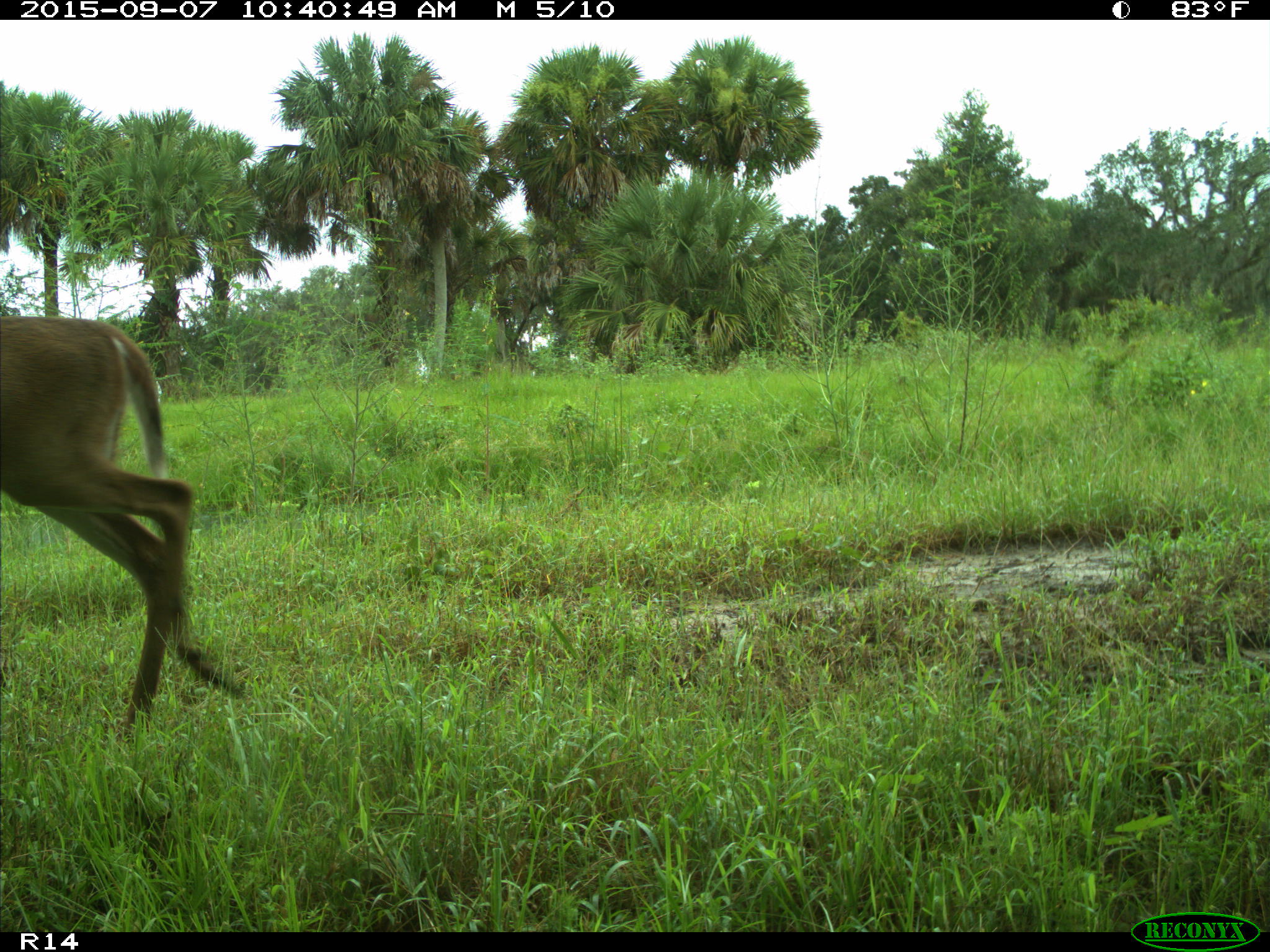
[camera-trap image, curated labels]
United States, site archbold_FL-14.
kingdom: Animalia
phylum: Chordata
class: Mammalia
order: Artiodactyla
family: Cervidae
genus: Odocoileus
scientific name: Odocoileus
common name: deer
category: unidentified deer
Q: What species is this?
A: Unidentified deer (deer) (Odocoileus).